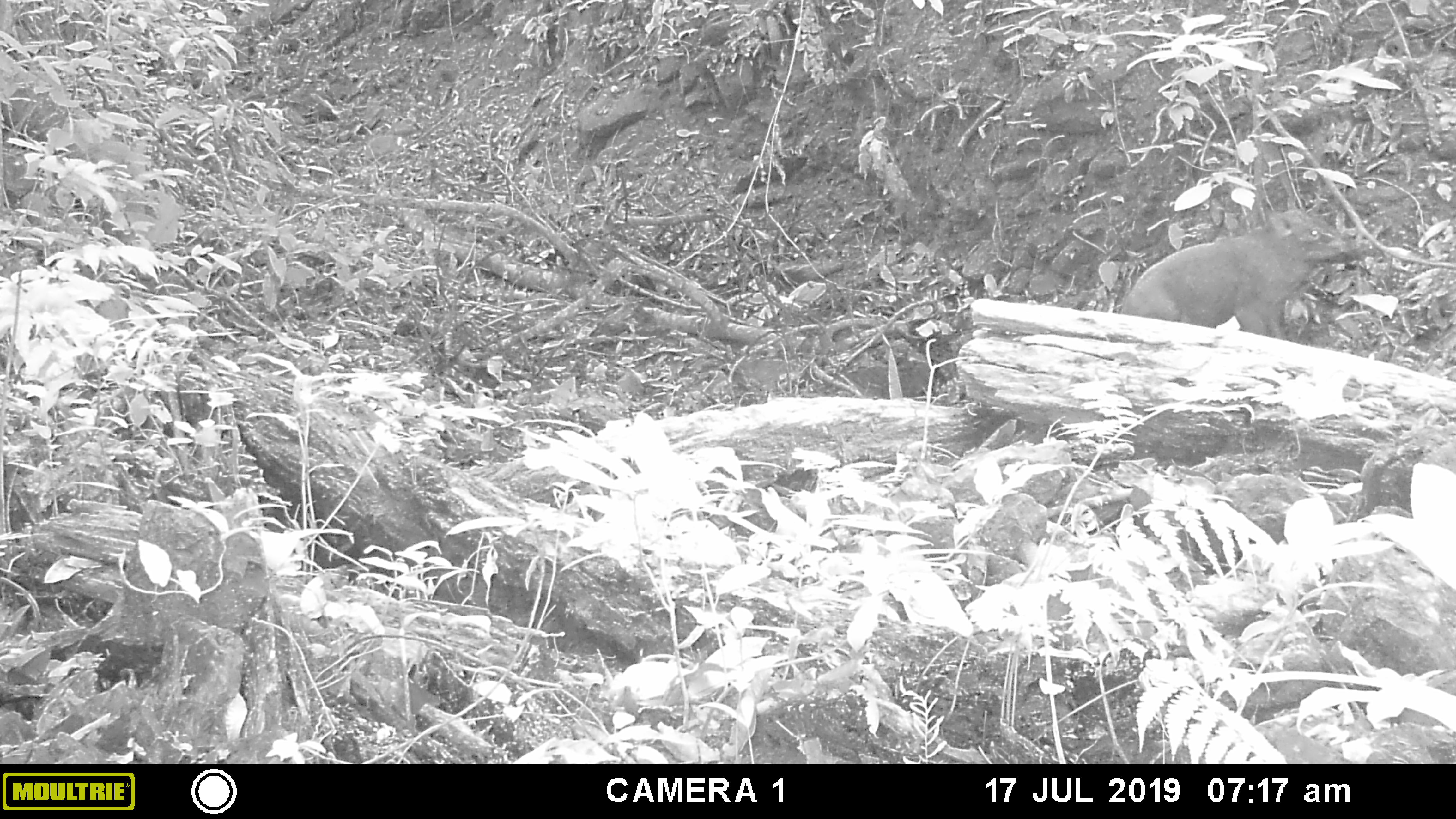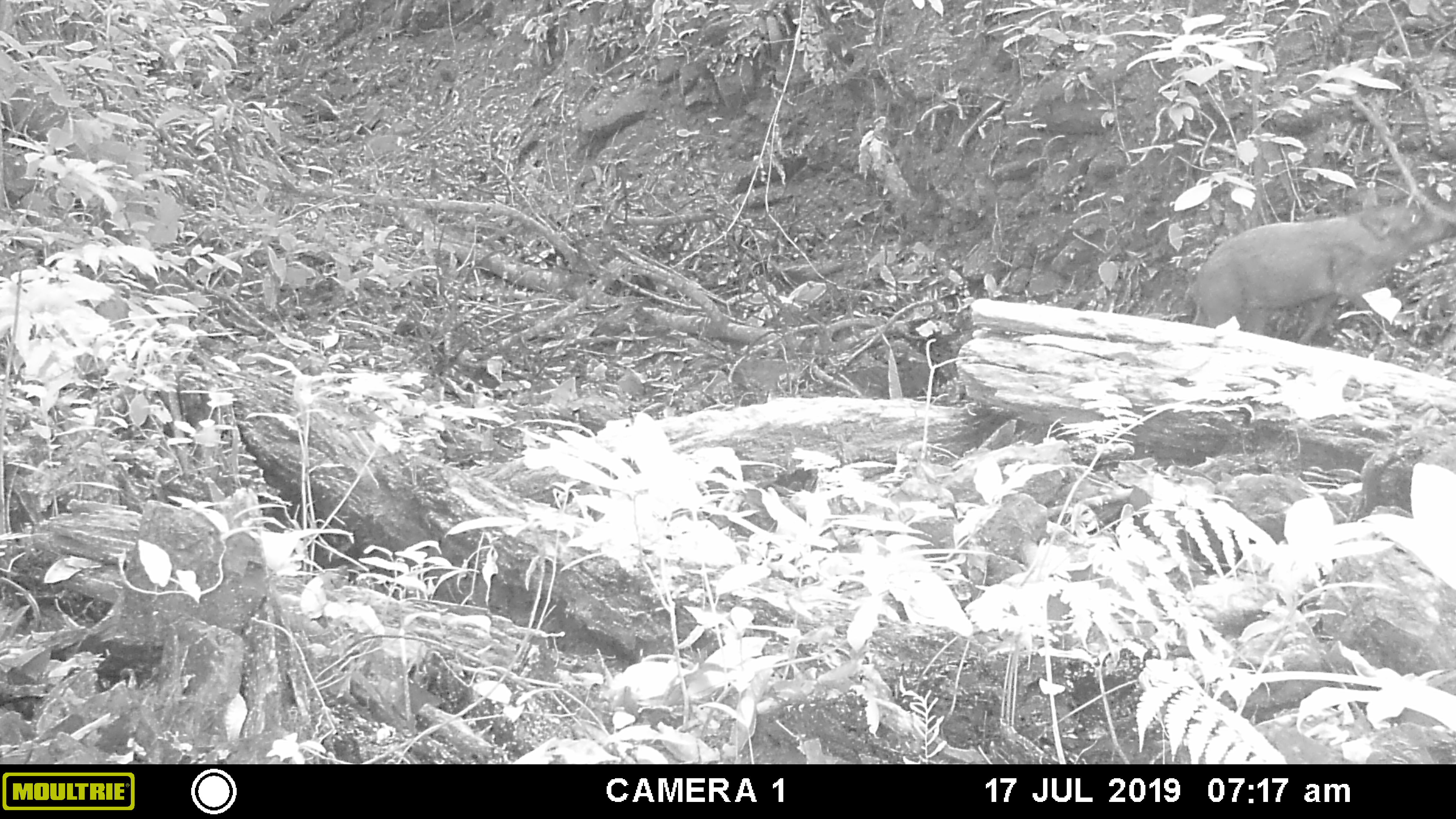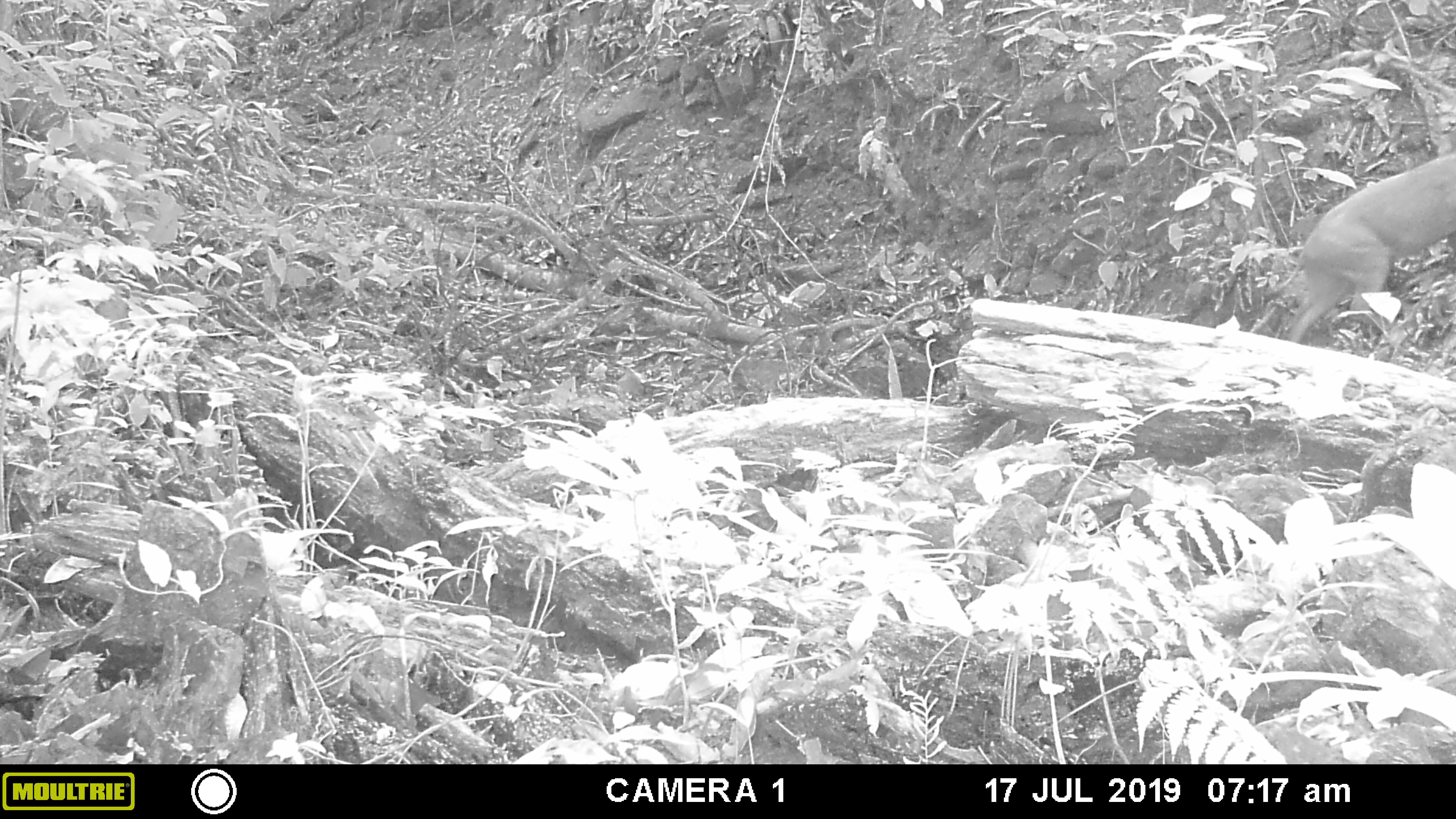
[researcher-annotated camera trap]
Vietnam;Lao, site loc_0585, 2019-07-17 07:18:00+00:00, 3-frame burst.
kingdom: Animalia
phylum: Chordata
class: Mammalia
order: Artiodactyla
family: Suidae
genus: Sus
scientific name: Sus scrofa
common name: eurasian wild pig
Eurasian wild pig (Sus scrofa). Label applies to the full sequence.